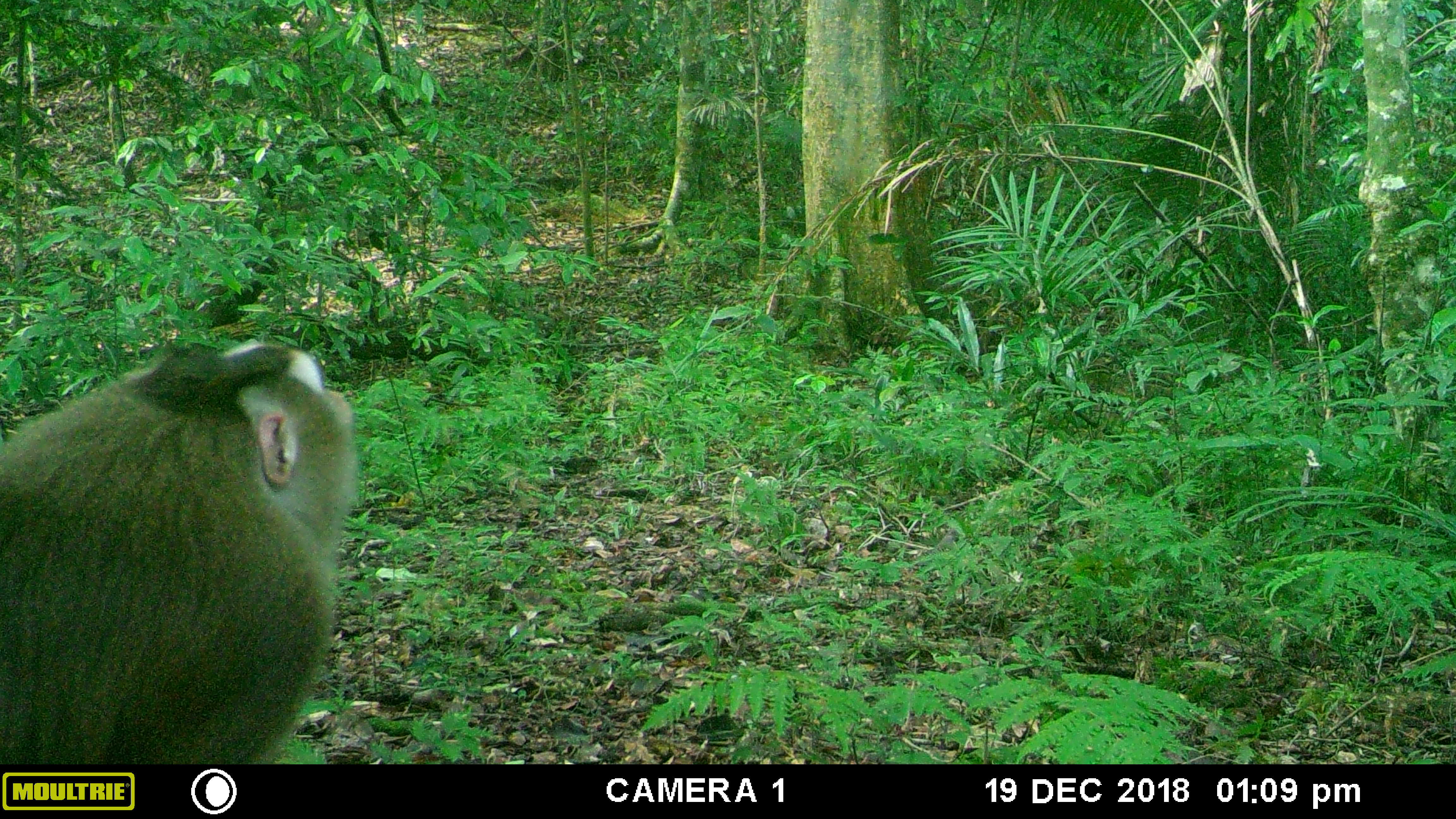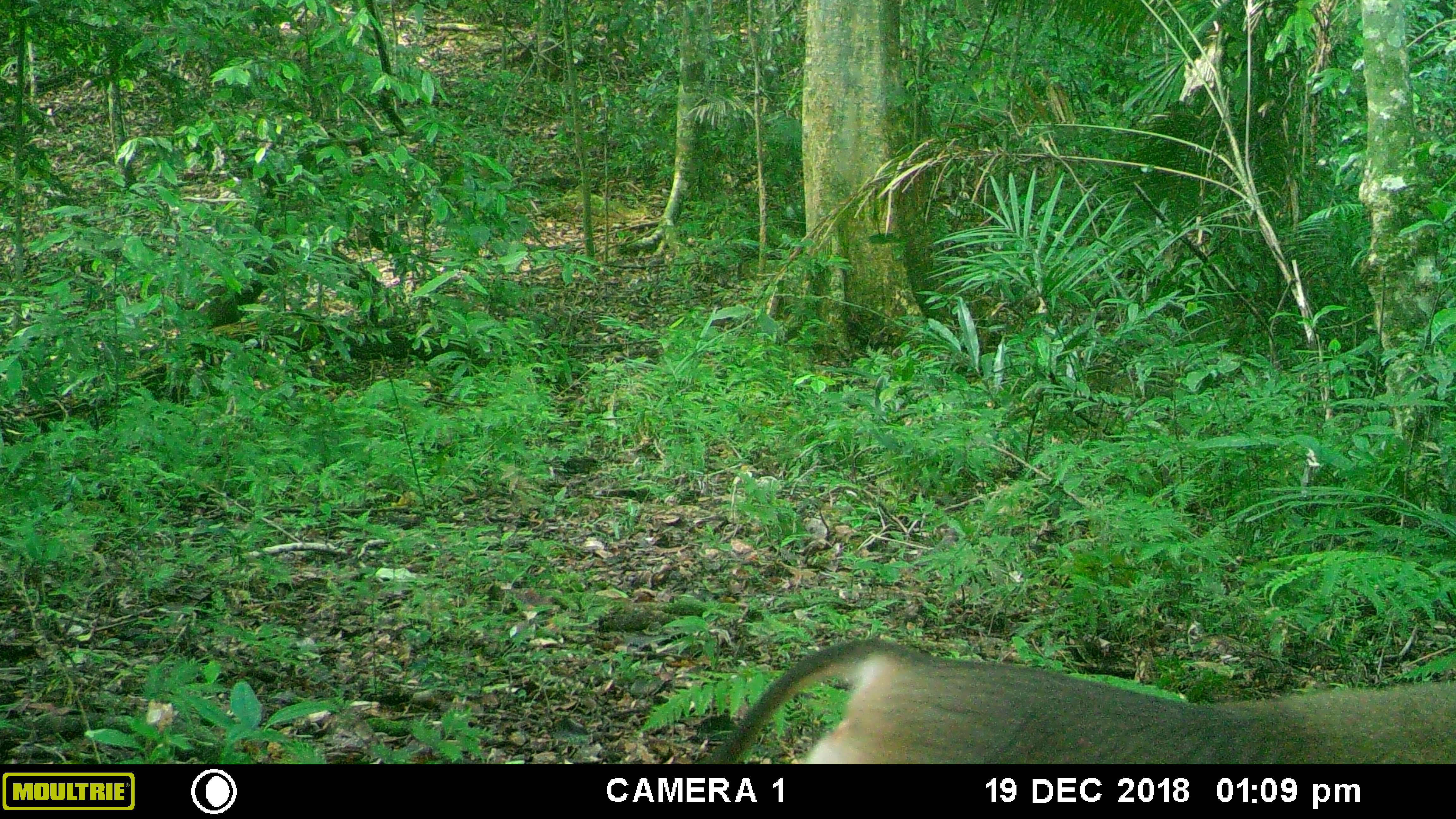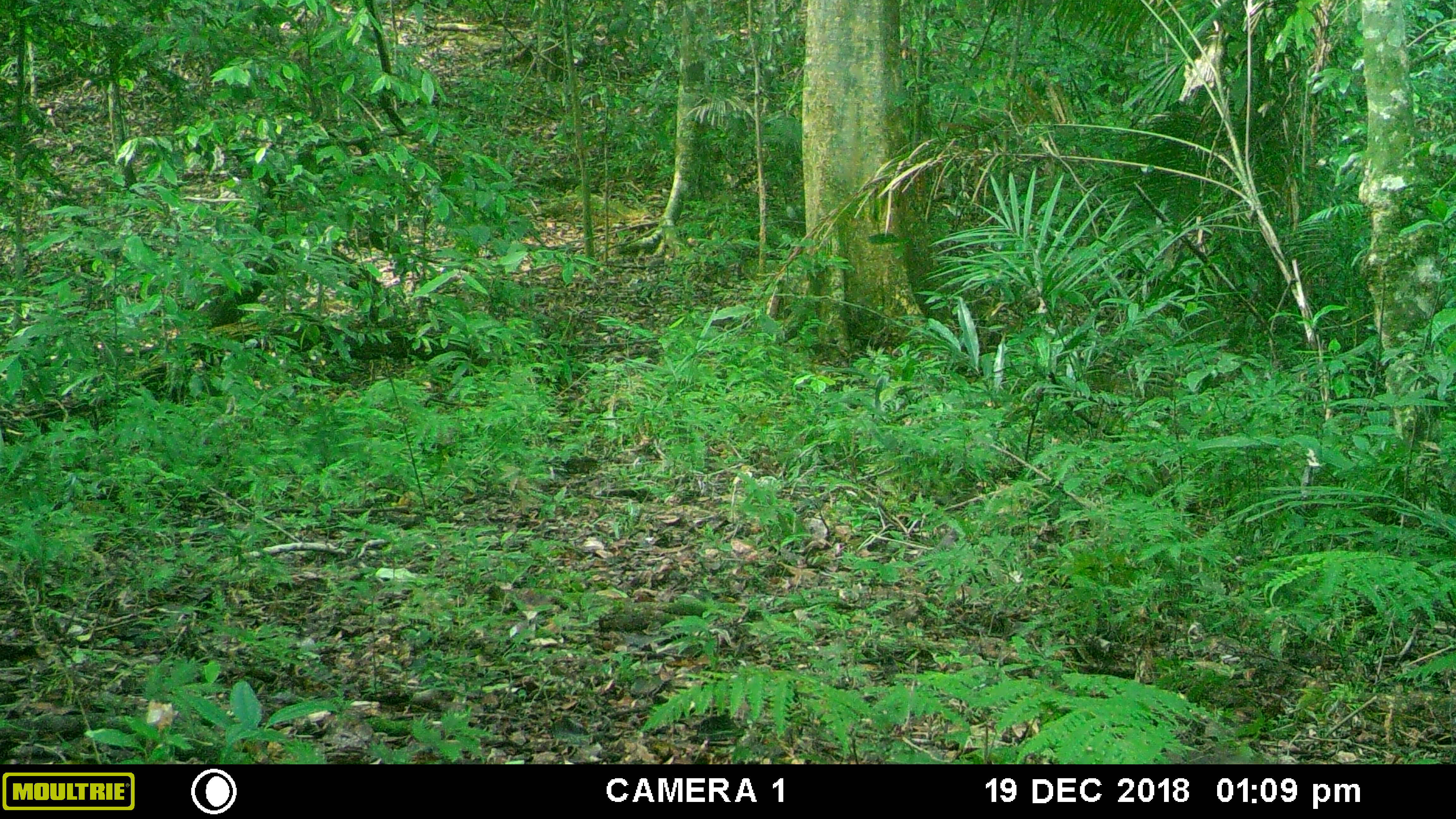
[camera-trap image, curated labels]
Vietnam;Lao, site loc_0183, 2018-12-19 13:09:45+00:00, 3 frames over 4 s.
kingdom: Animalia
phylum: Chordata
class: Mammalia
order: Primates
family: Cercopithecidae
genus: Macaca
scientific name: Macaca nemestrina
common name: pig-tailed macaque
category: pig tailed macaque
Pig tailed macaque (pig-tailed macaque) (Macaca nemestrina). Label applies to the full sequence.